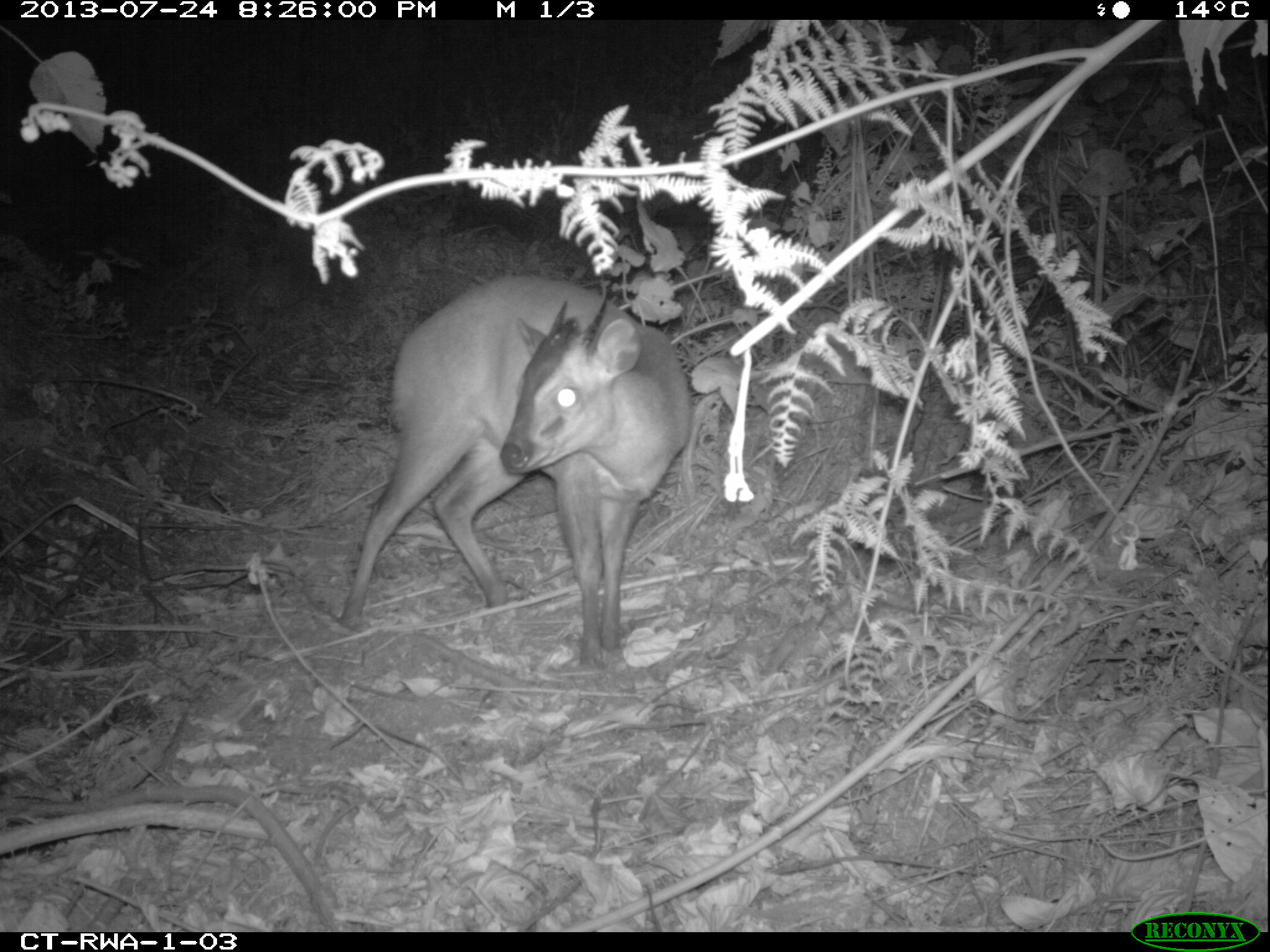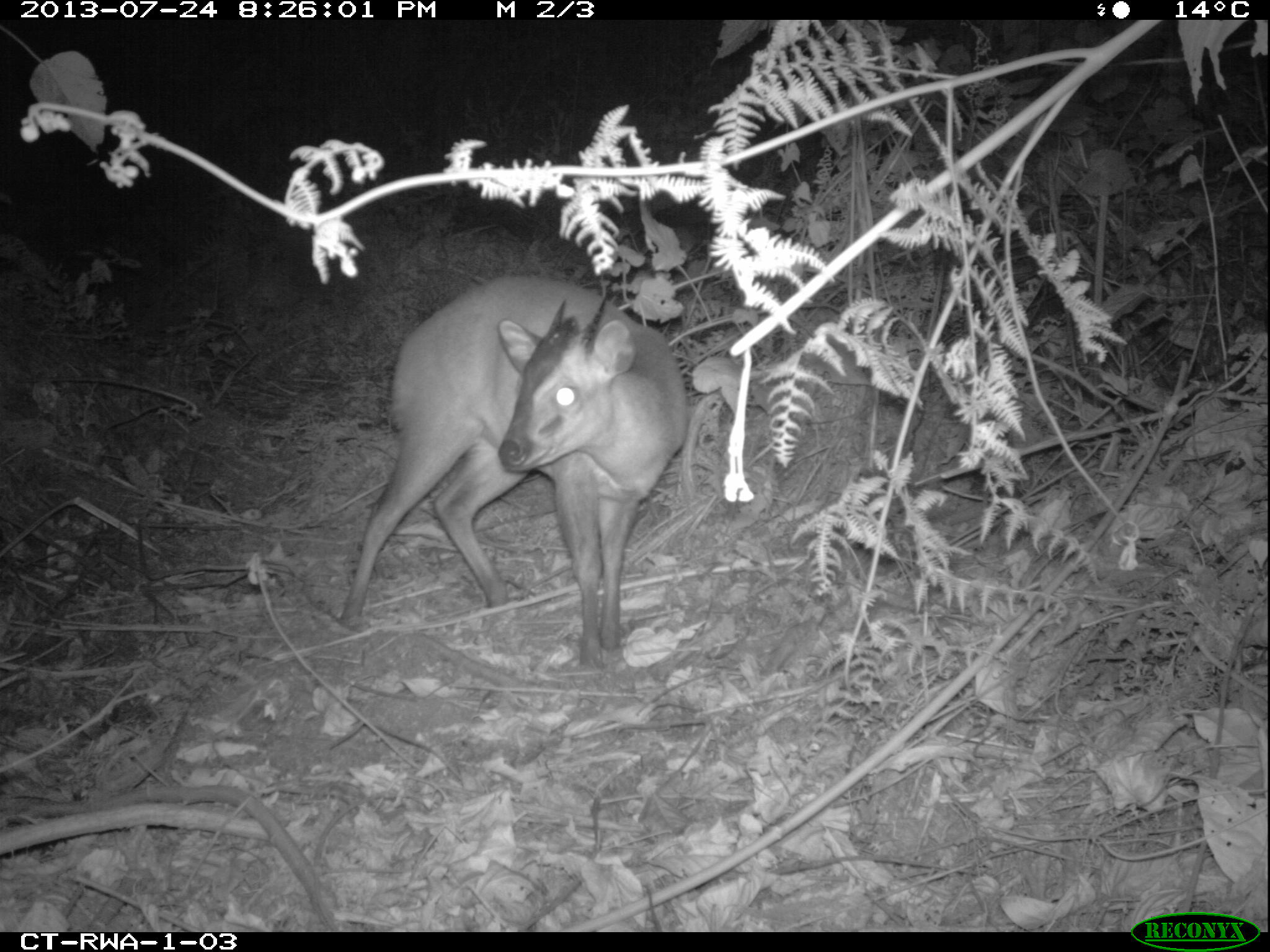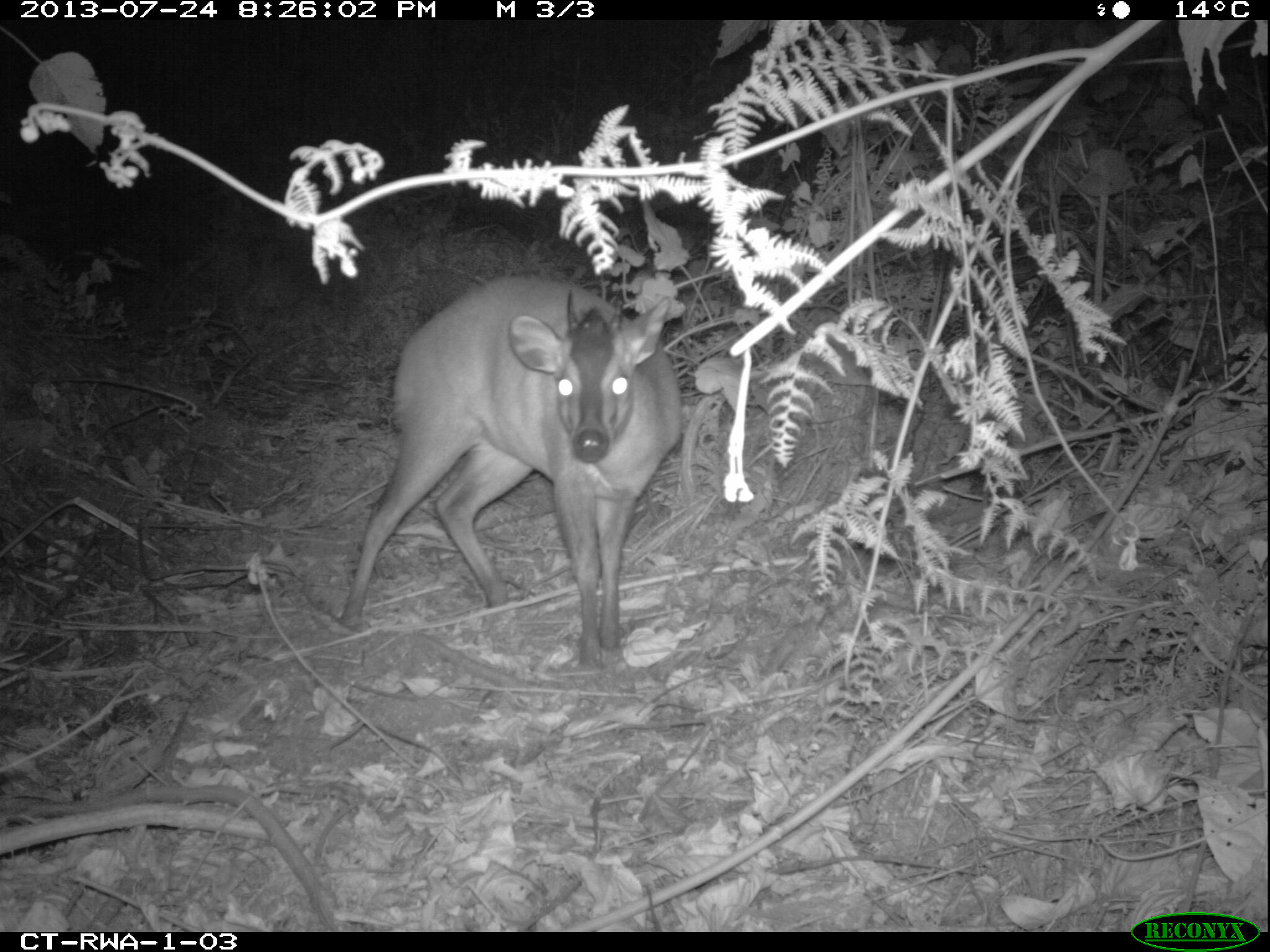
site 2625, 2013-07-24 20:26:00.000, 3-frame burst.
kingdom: Animalia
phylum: Chordata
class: Mammalia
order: Artiodactyla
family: Bovidae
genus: Cephalophus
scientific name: Cephalophus nigrifrons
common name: black-fronted duiker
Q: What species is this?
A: Cephalophus nigrifrons (black-fronted duiker).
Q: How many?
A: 1.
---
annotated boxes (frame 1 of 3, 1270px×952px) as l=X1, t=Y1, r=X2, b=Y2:
cephalophus nigrifrons: l=336, t=272, r=687, b=663